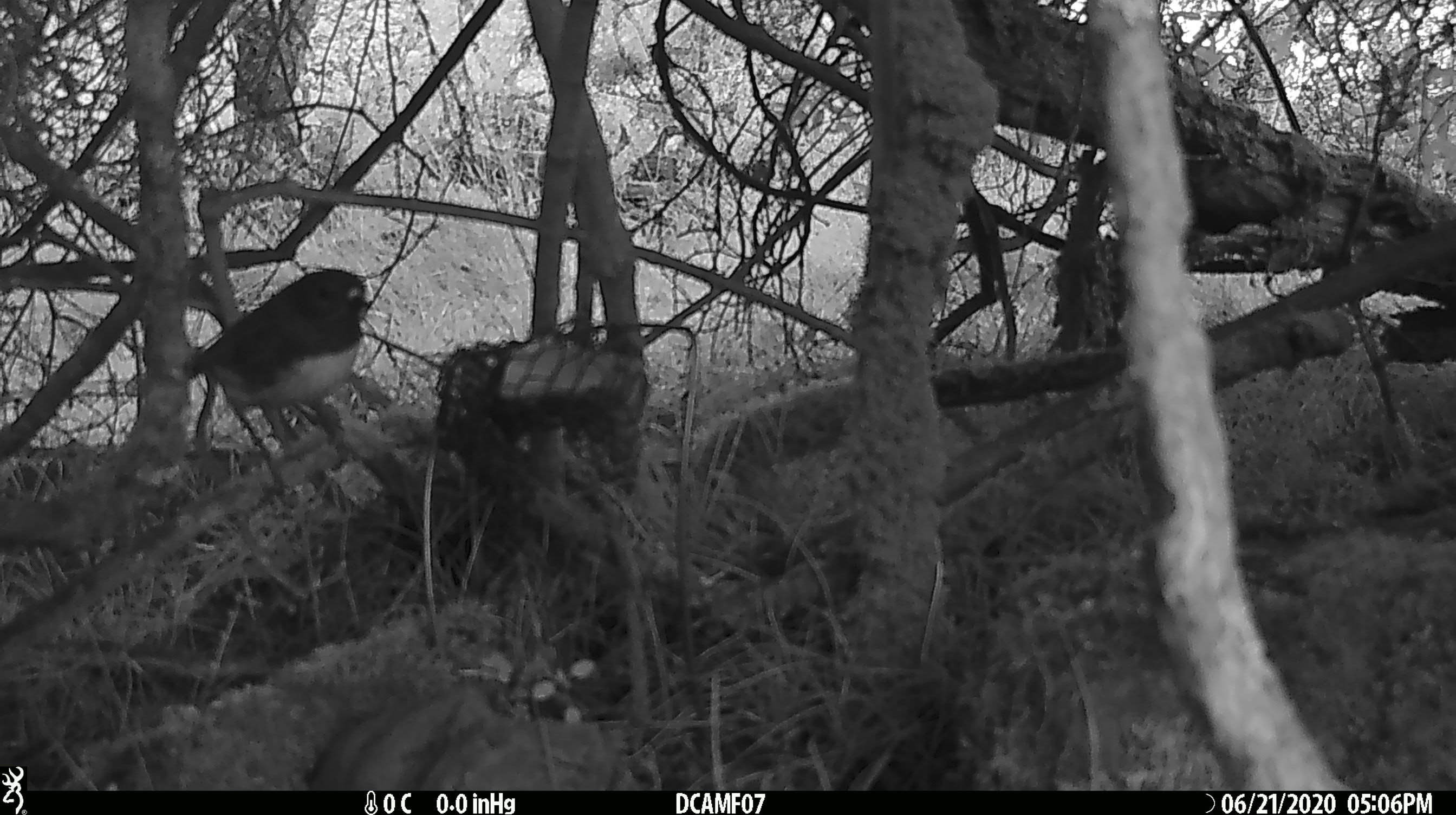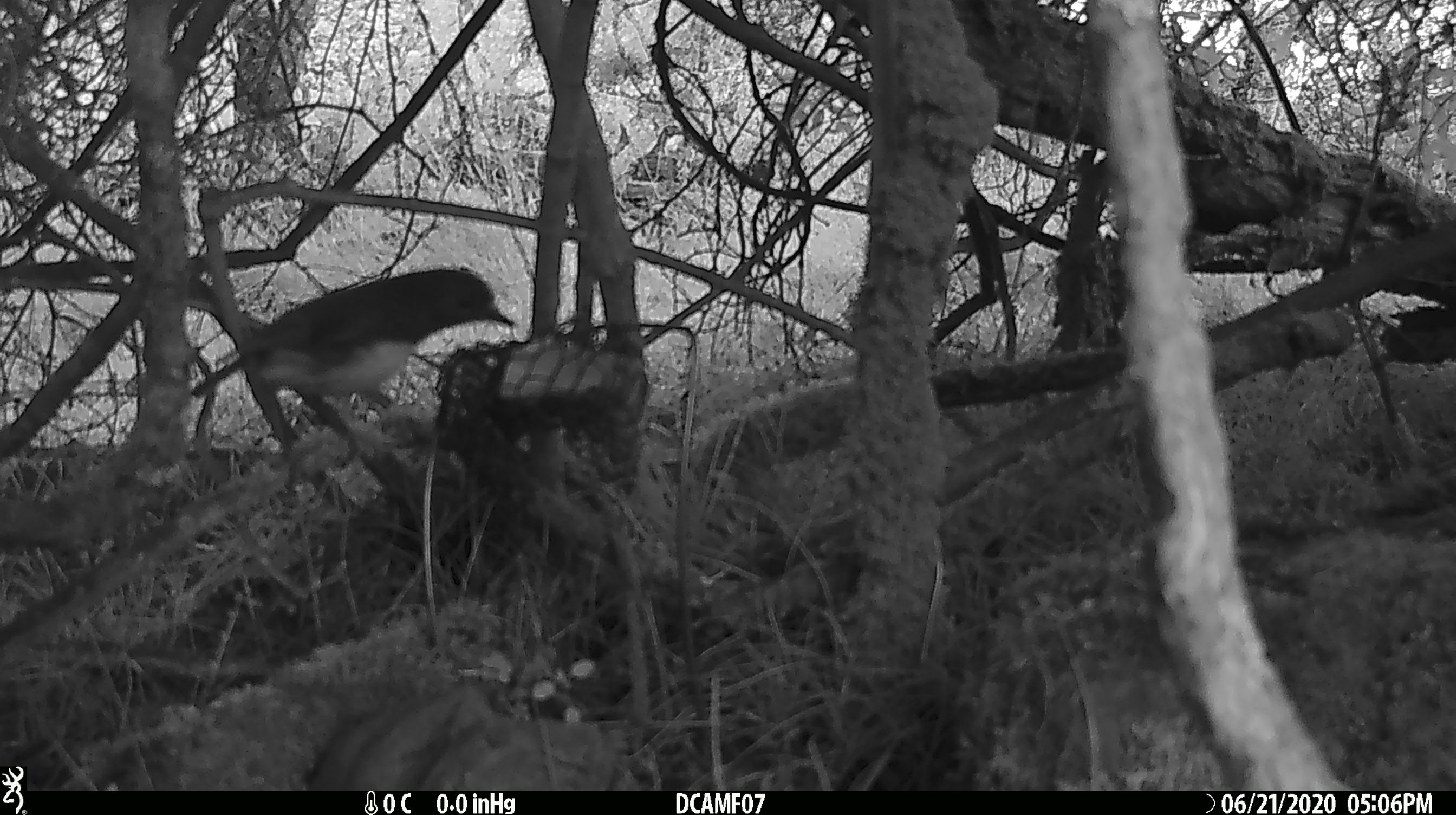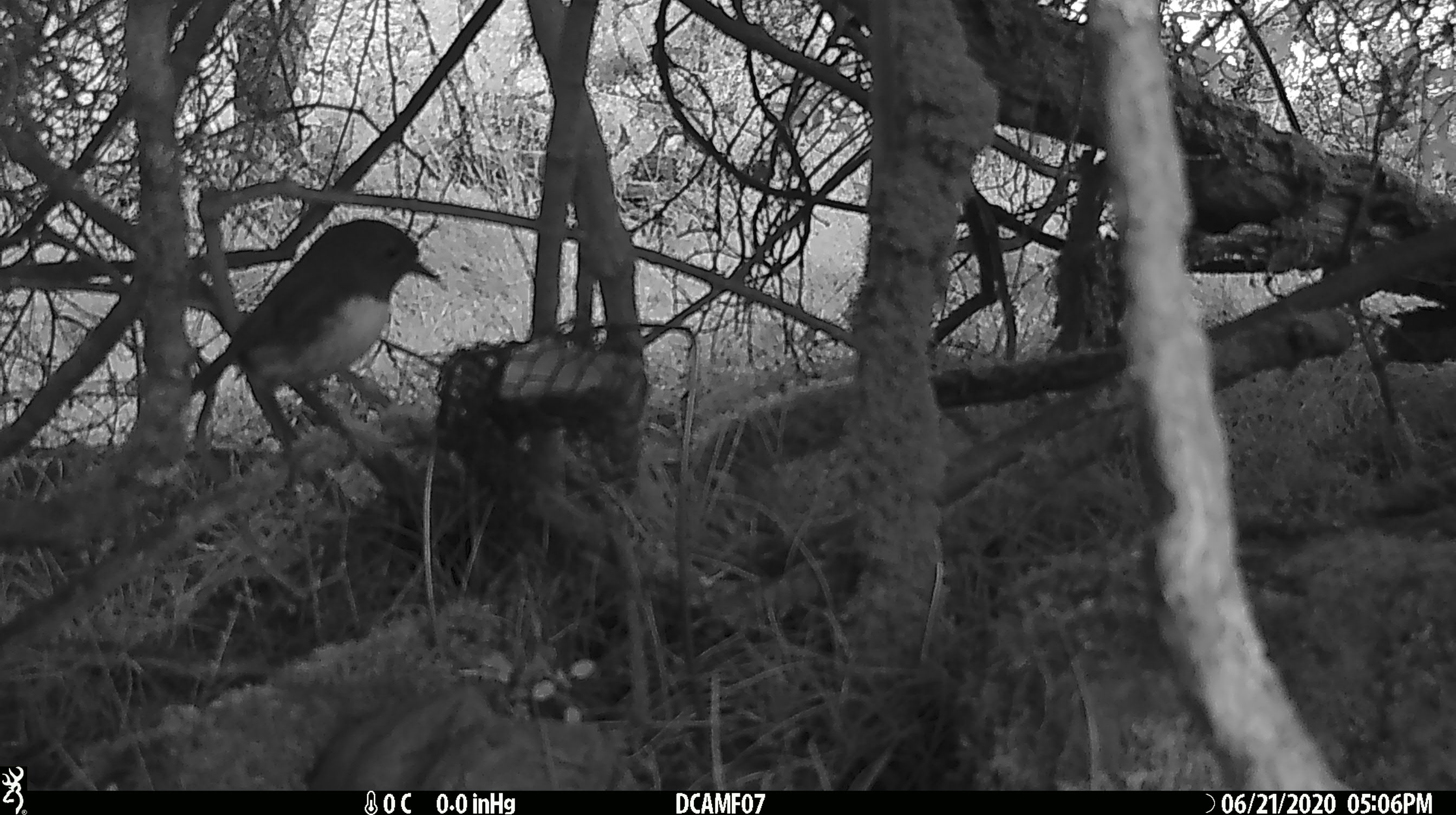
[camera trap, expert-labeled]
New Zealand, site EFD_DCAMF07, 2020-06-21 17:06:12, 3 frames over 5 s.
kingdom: Animalia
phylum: Chordata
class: Aves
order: Passeriformes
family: Petroicidae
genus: Petroica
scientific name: Petroica australis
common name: new zealand robin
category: robin